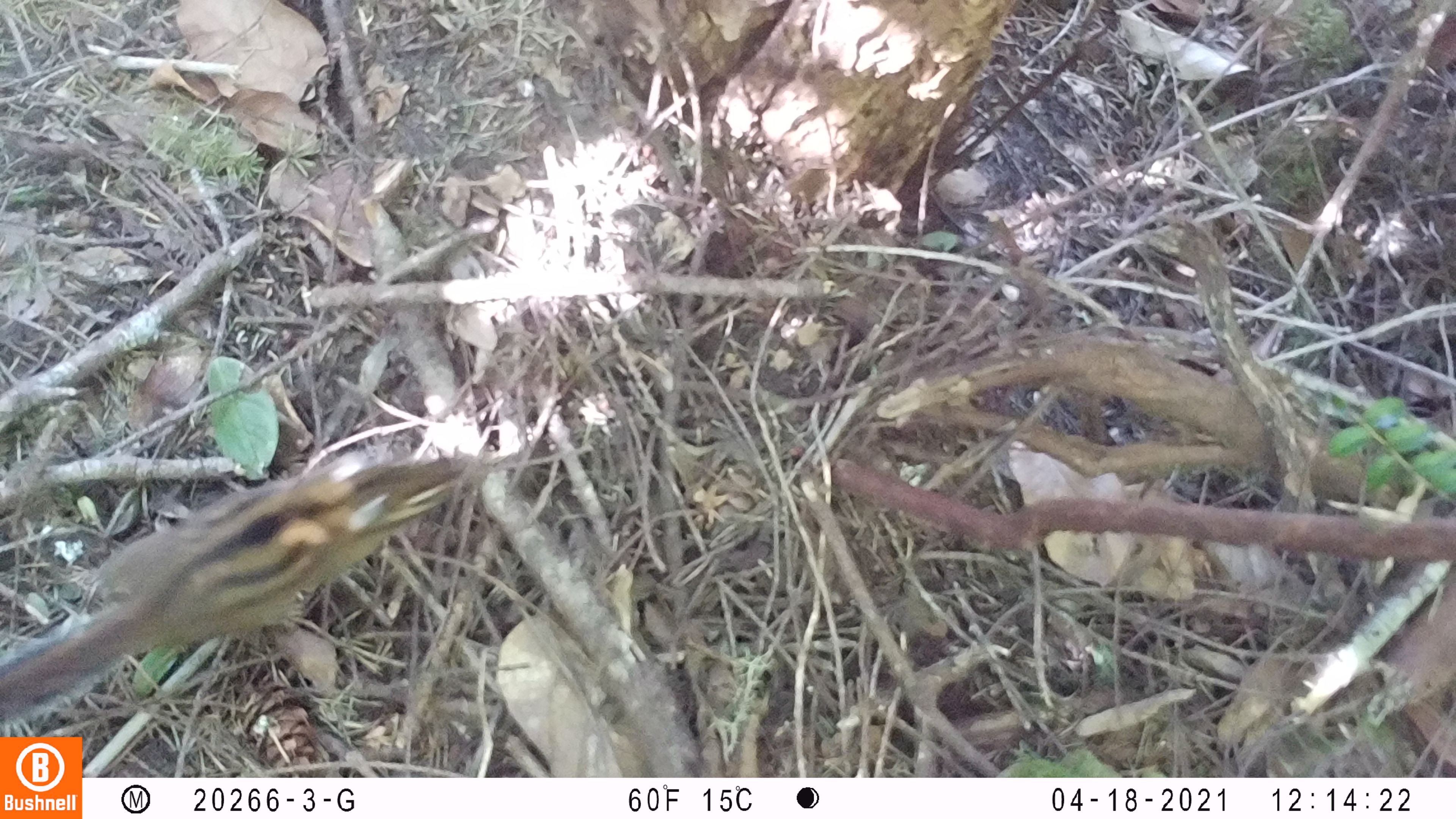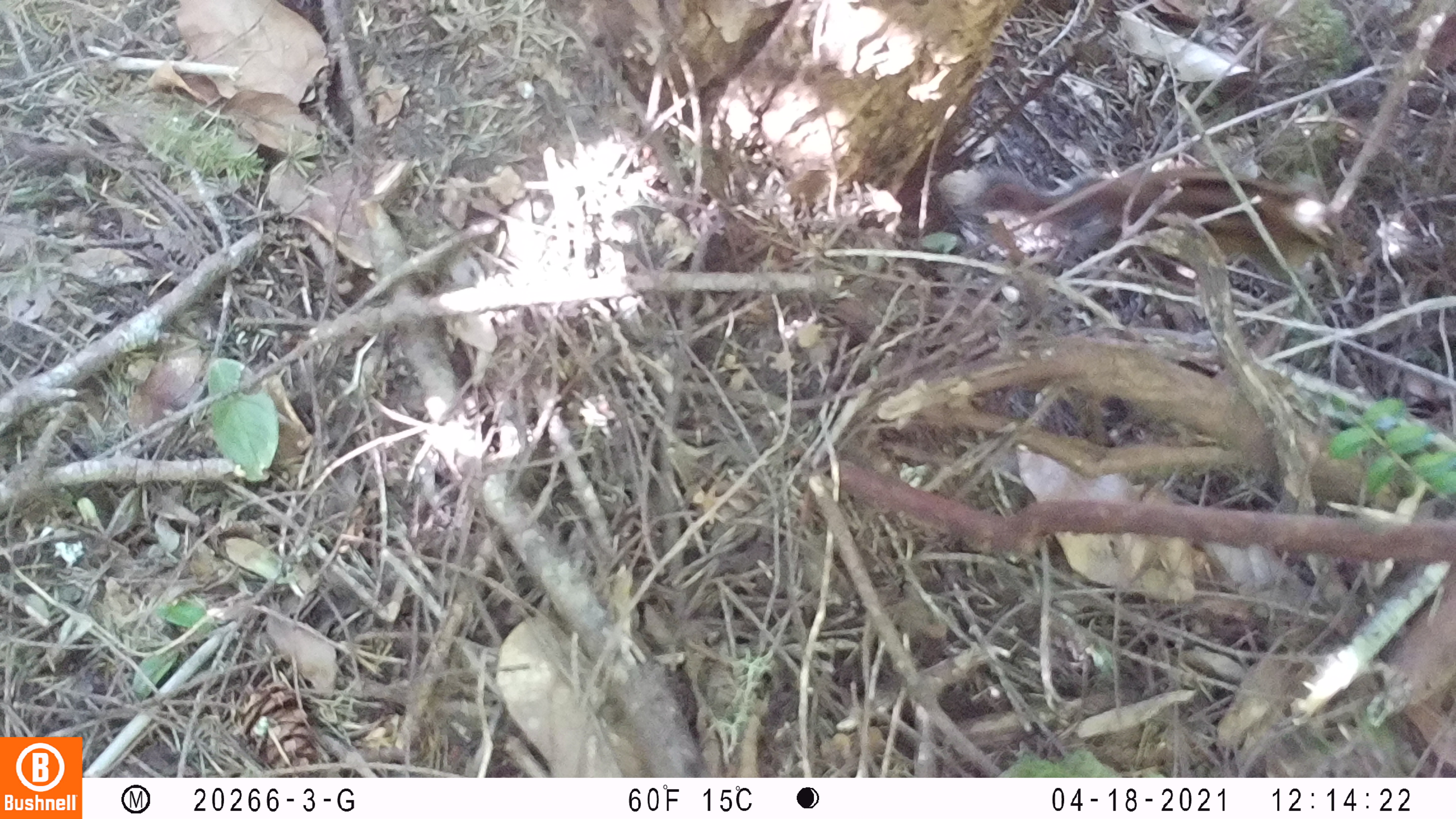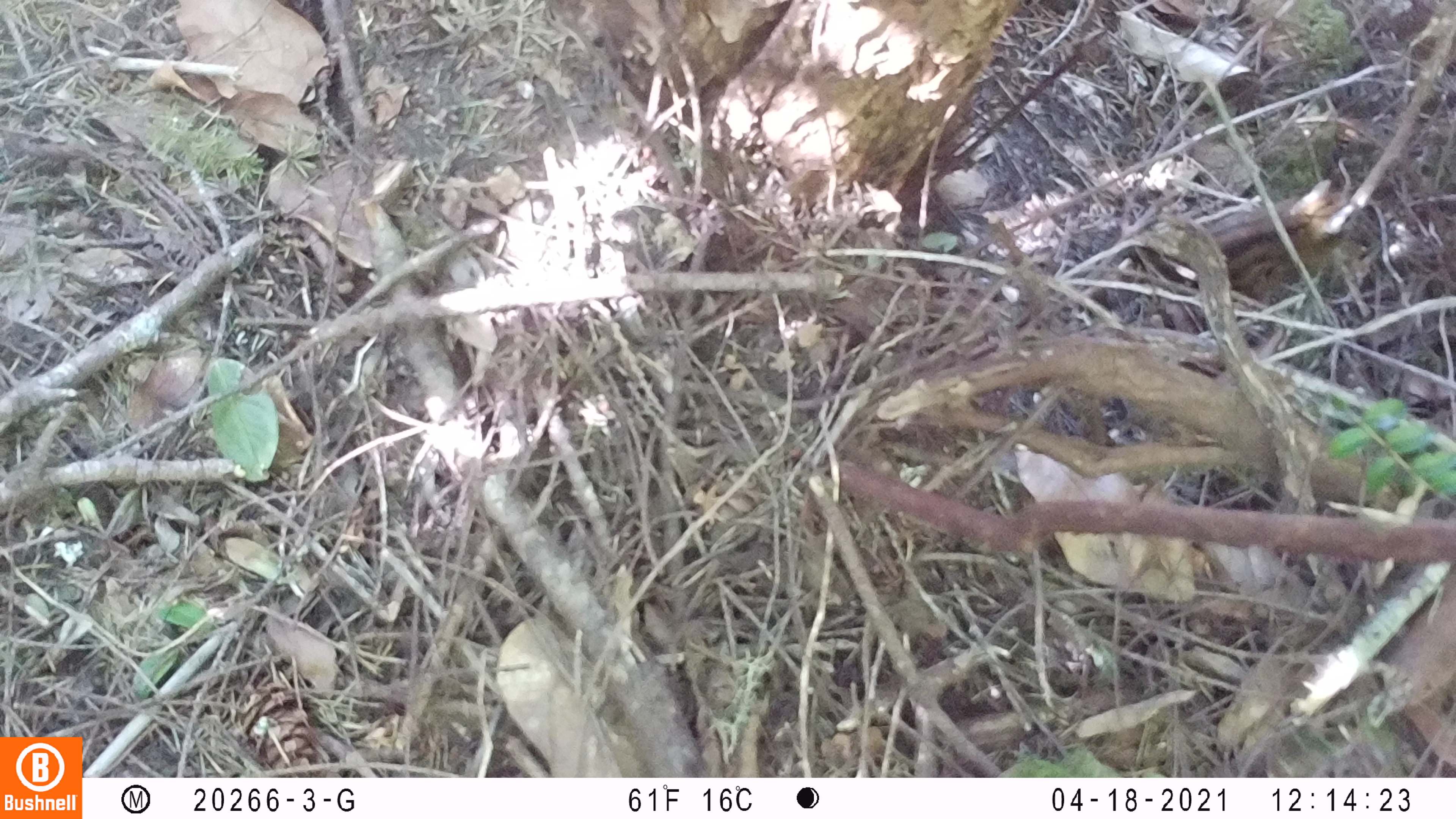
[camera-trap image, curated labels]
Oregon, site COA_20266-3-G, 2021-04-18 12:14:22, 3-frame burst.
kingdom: Animalia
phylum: Chordata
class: Mammalia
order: Rodentia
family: Sciuridae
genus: Neotamias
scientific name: Neotamias townsendii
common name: townsend's chipmunk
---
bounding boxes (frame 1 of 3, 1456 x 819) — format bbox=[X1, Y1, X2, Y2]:
townsend's chipmunk: bbox=[0, 410, 537, 738]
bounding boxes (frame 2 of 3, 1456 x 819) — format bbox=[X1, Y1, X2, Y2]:
townsend's chipmunk: bbox=[920, 149, 1391, 301]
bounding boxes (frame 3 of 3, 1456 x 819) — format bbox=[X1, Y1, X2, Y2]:
townsend's chipmunk: bbox=[1094, 150, 1402, 317]